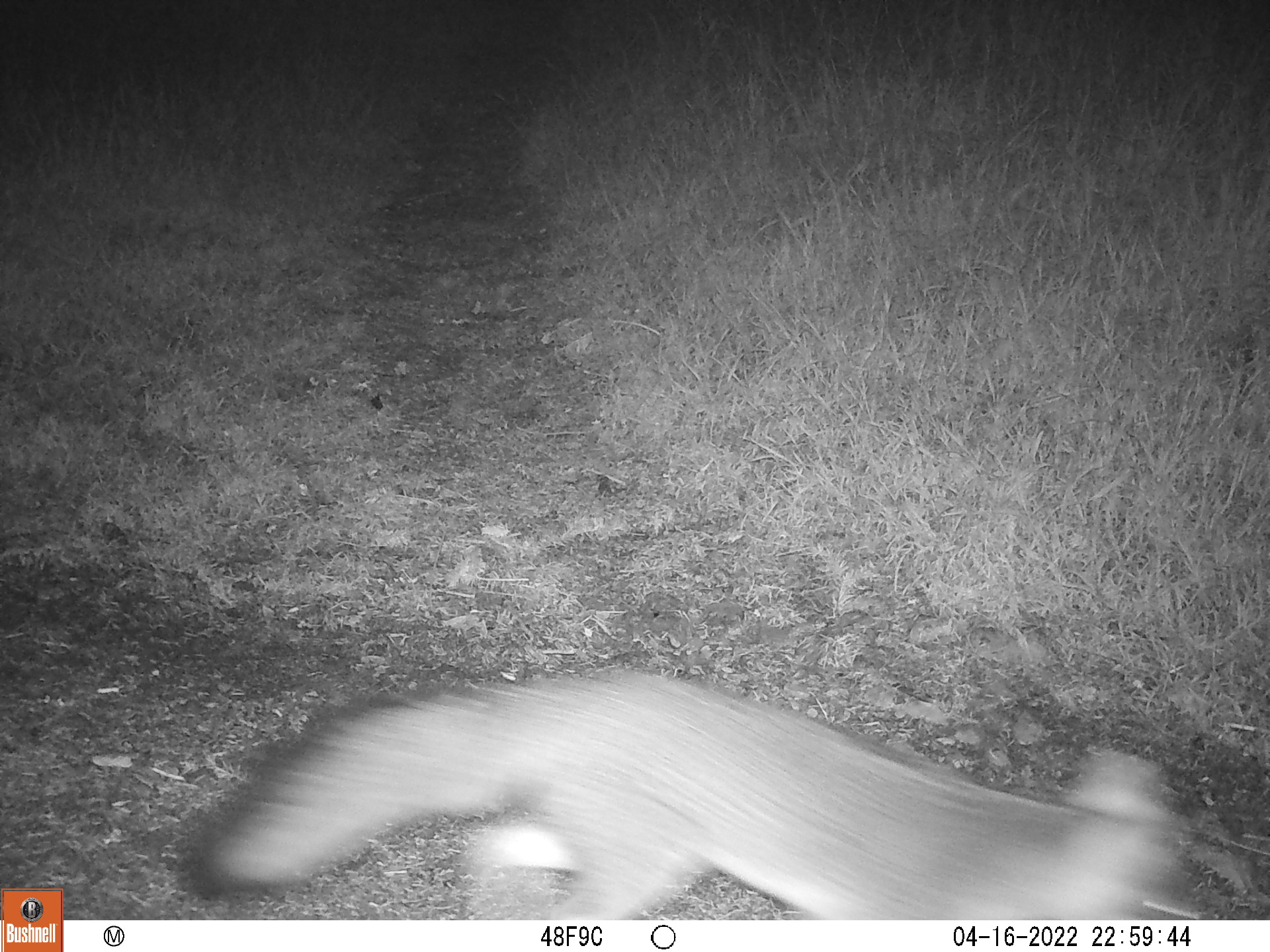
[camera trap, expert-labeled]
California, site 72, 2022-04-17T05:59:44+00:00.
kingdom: Animalia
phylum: Chordata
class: Mammalia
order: Carnivora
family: Canidae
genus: Urocyon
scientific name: Urocyon cinereoargenteus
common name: gray fox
Gray fox (Urocyon cinereoargenteus).